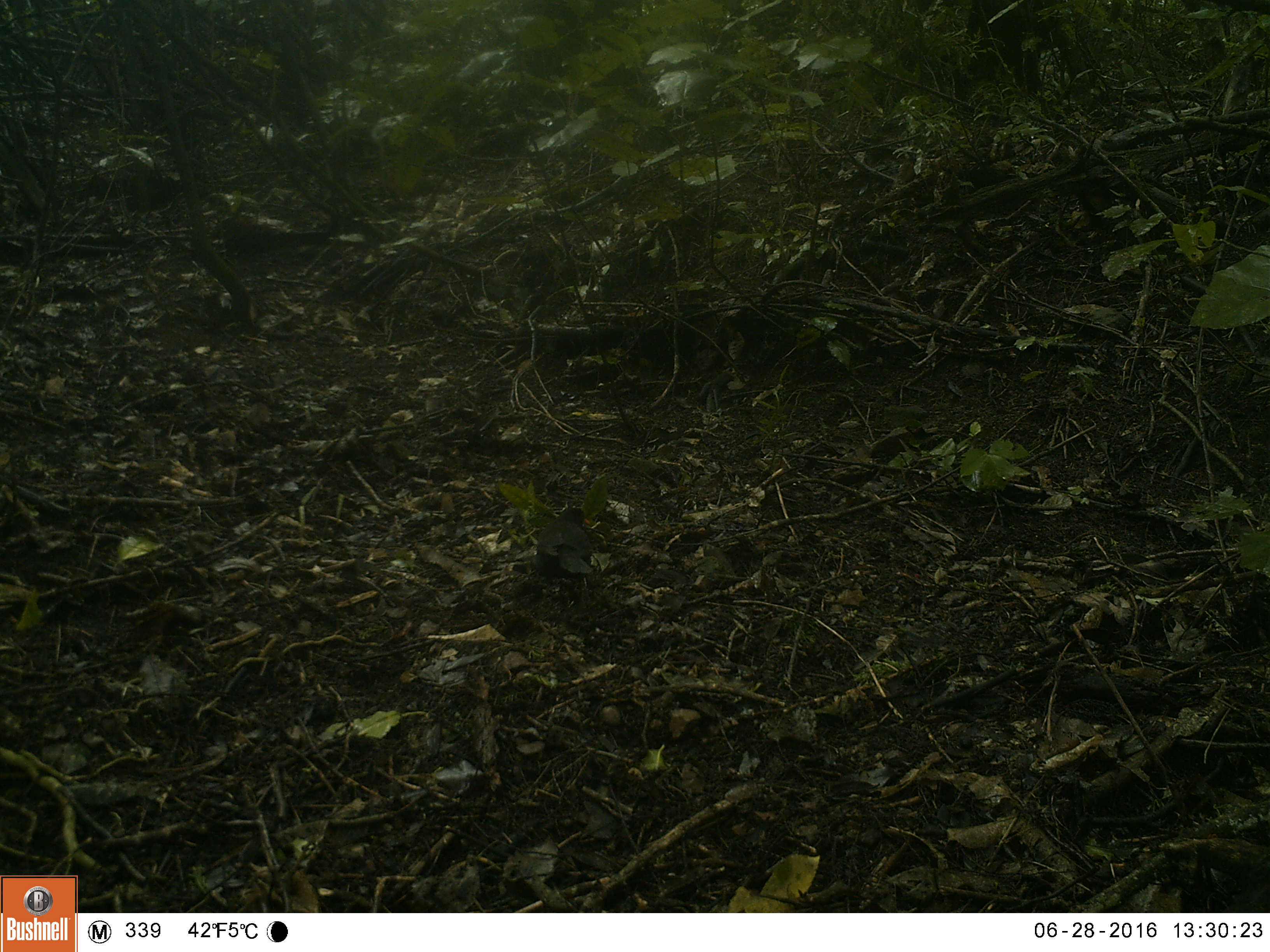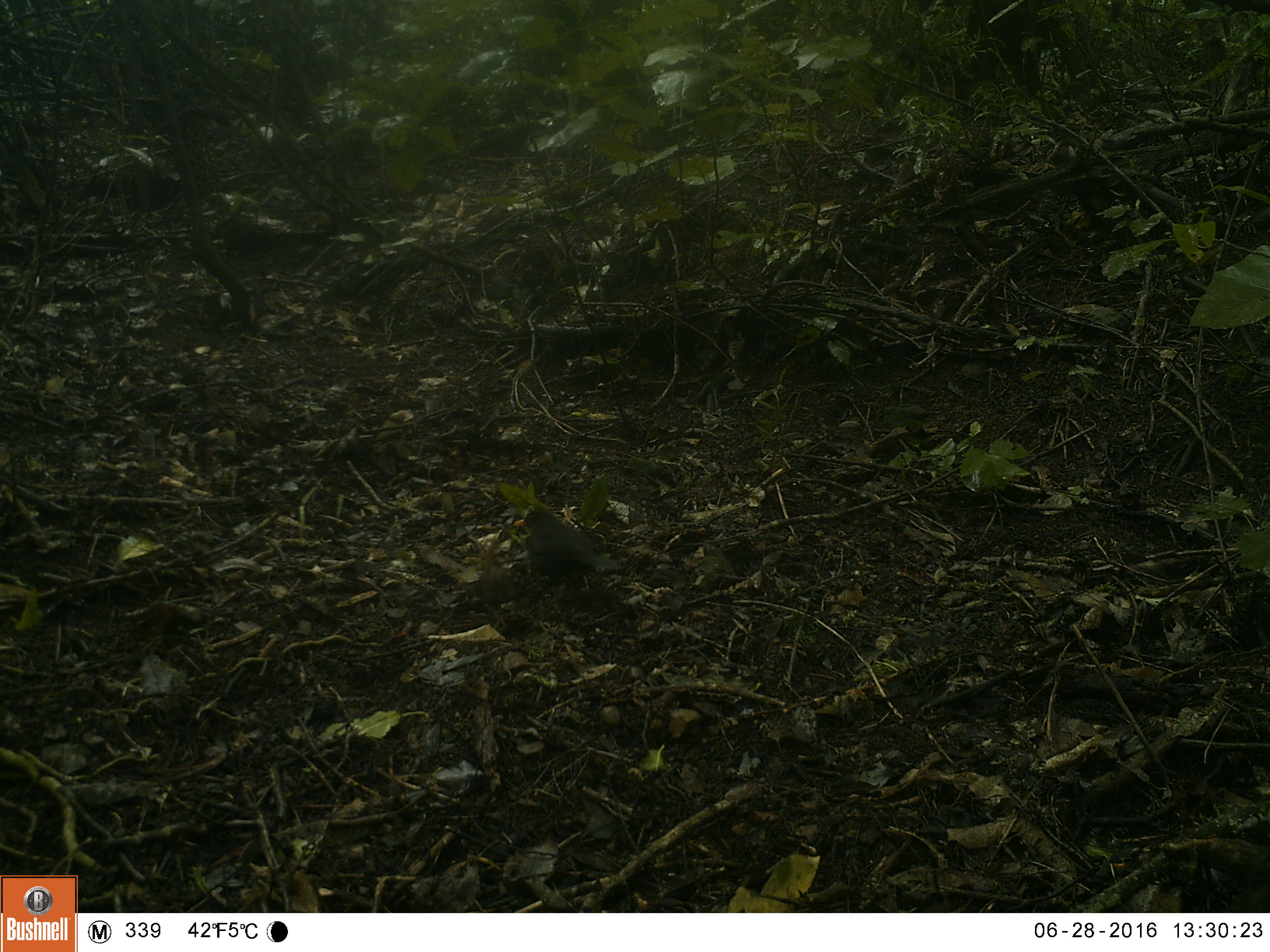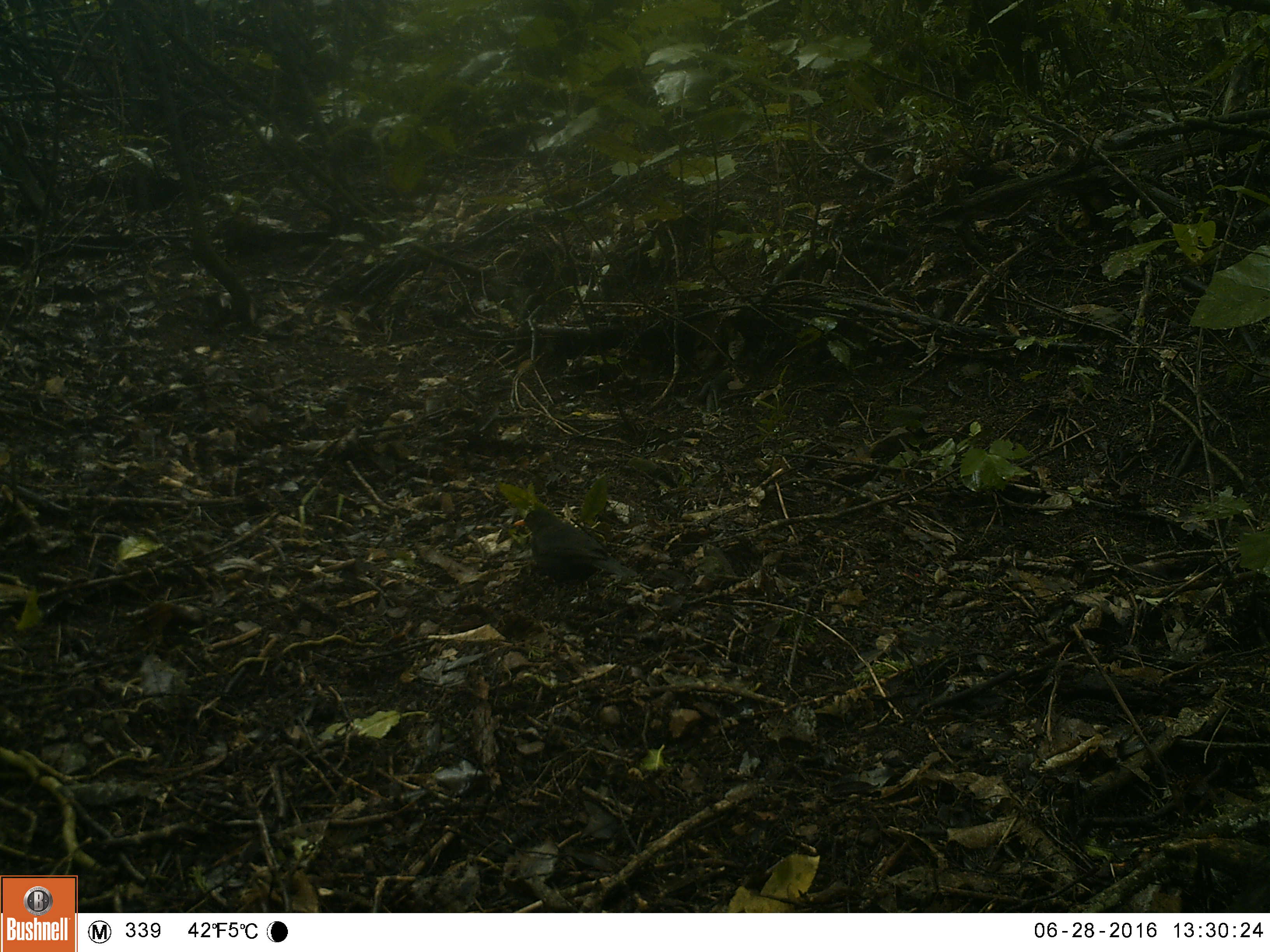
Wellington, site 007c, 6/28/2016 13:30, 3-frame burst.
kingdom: Animalia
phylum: Chordata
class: Aves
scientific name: Aves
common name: bird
Bird (Aves).